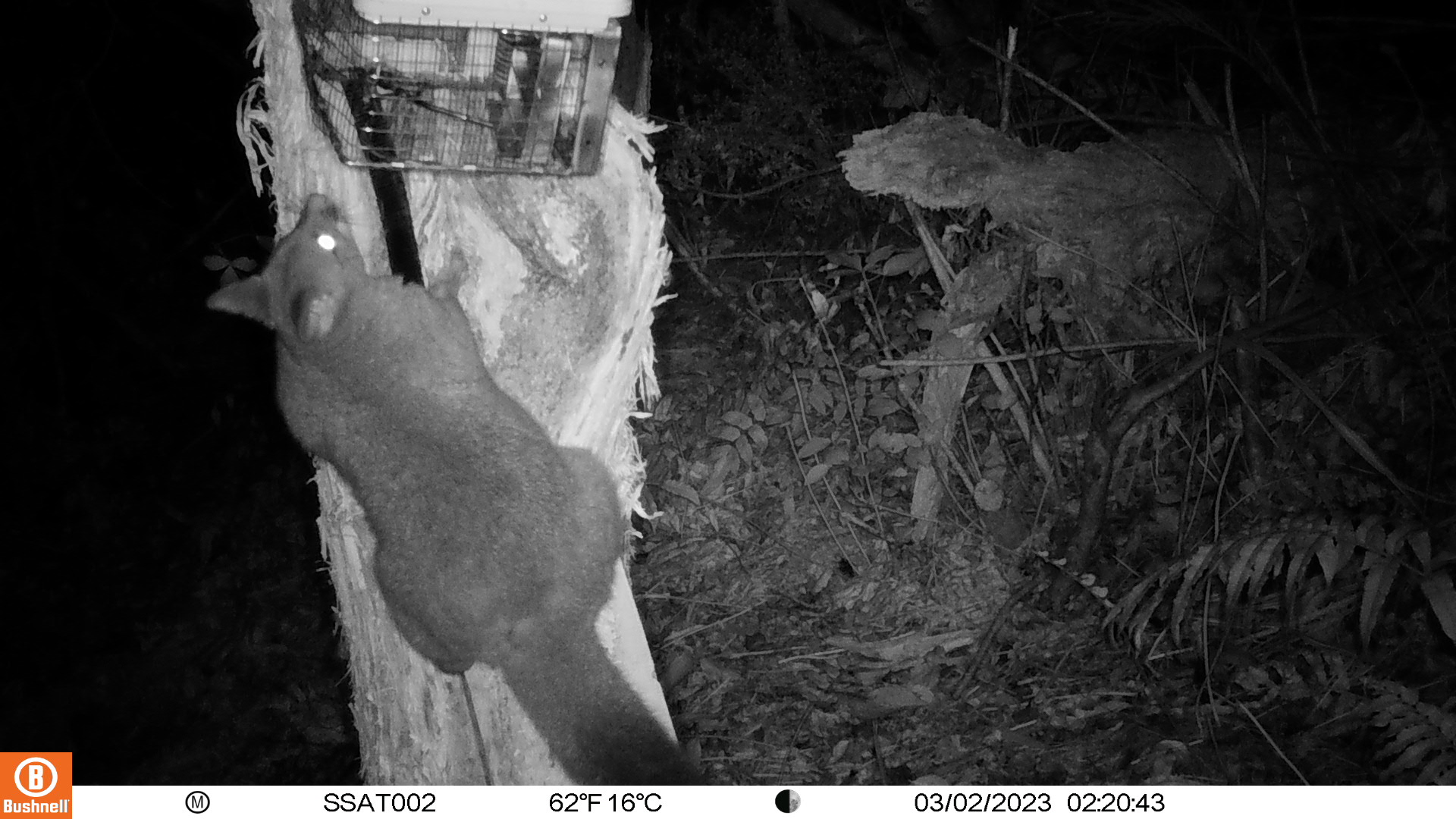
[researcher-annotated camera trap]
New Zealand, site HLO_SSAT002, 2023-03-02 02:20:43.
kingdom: Animalia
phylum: Chordata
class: Mammalia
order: Diprotodontia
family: Phalangeridae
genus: Trichosurus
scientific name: Trichosurus vulpecula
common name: common brushtail possum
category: possum